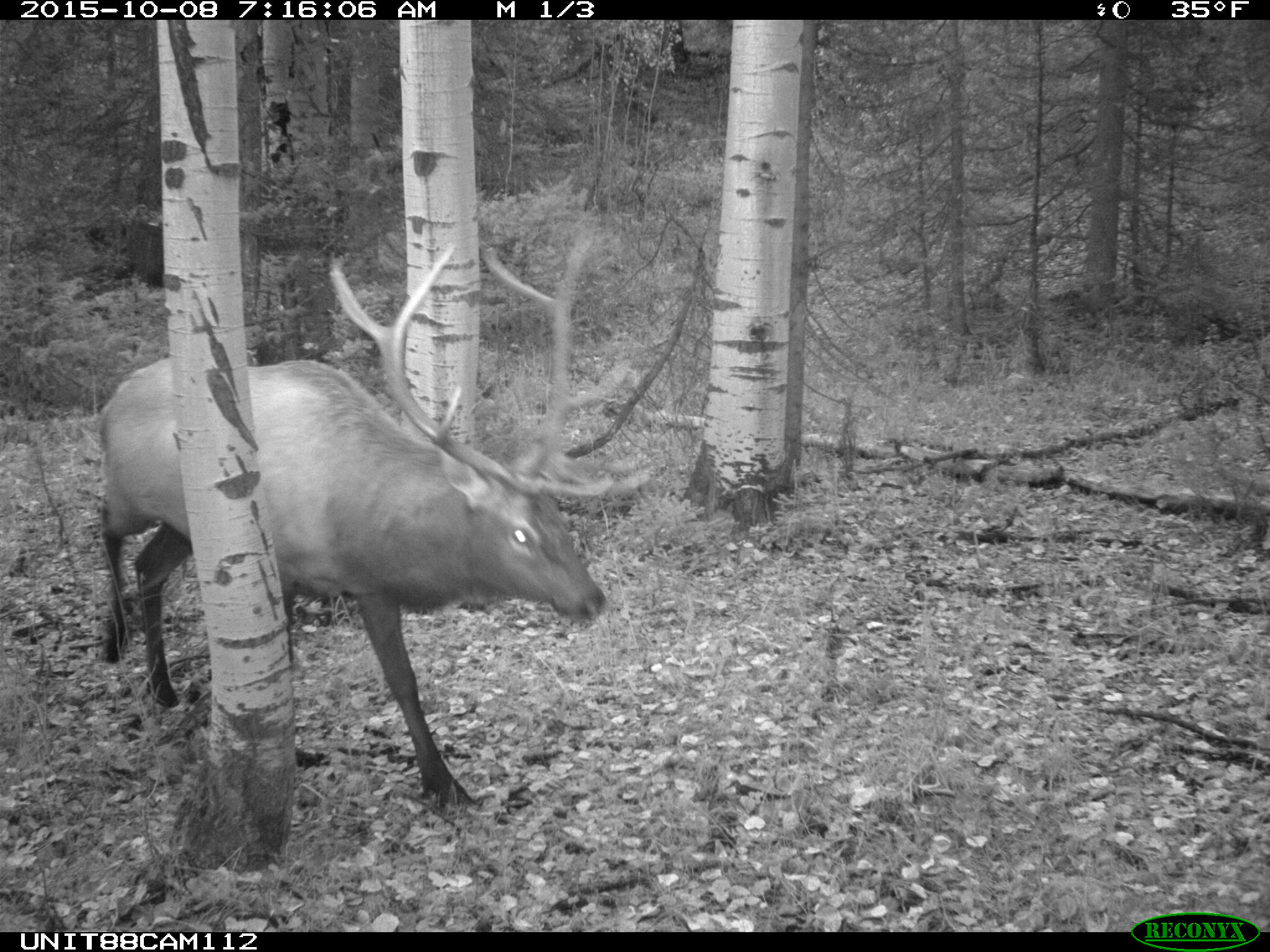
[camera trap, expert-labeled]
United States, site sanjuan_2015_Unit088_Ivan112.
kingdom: Animalia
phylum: Chordata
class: Mammalia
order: Artiodactyla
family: Cervidae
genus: Cervus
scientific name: Cervus elaphus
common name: red deer